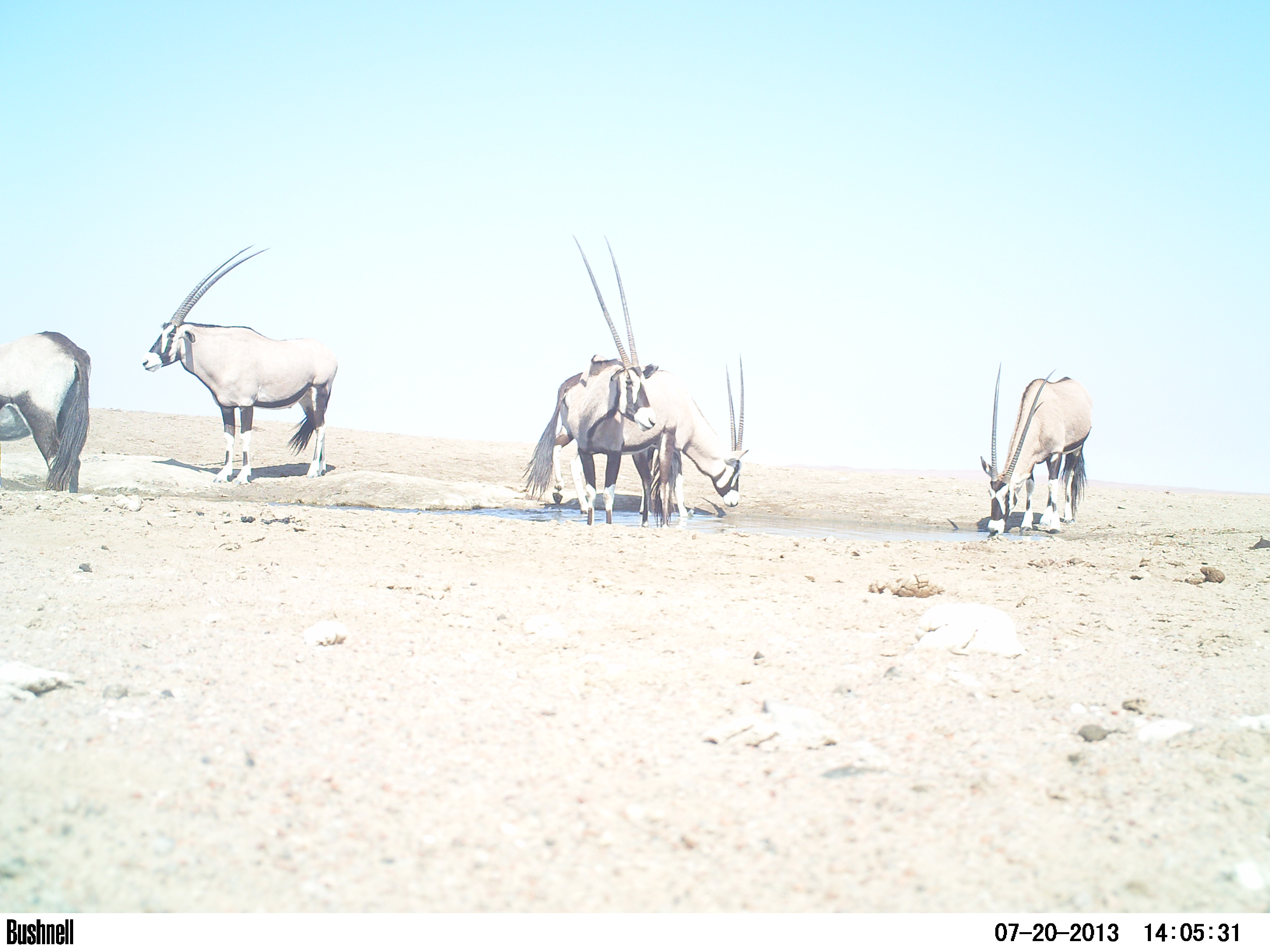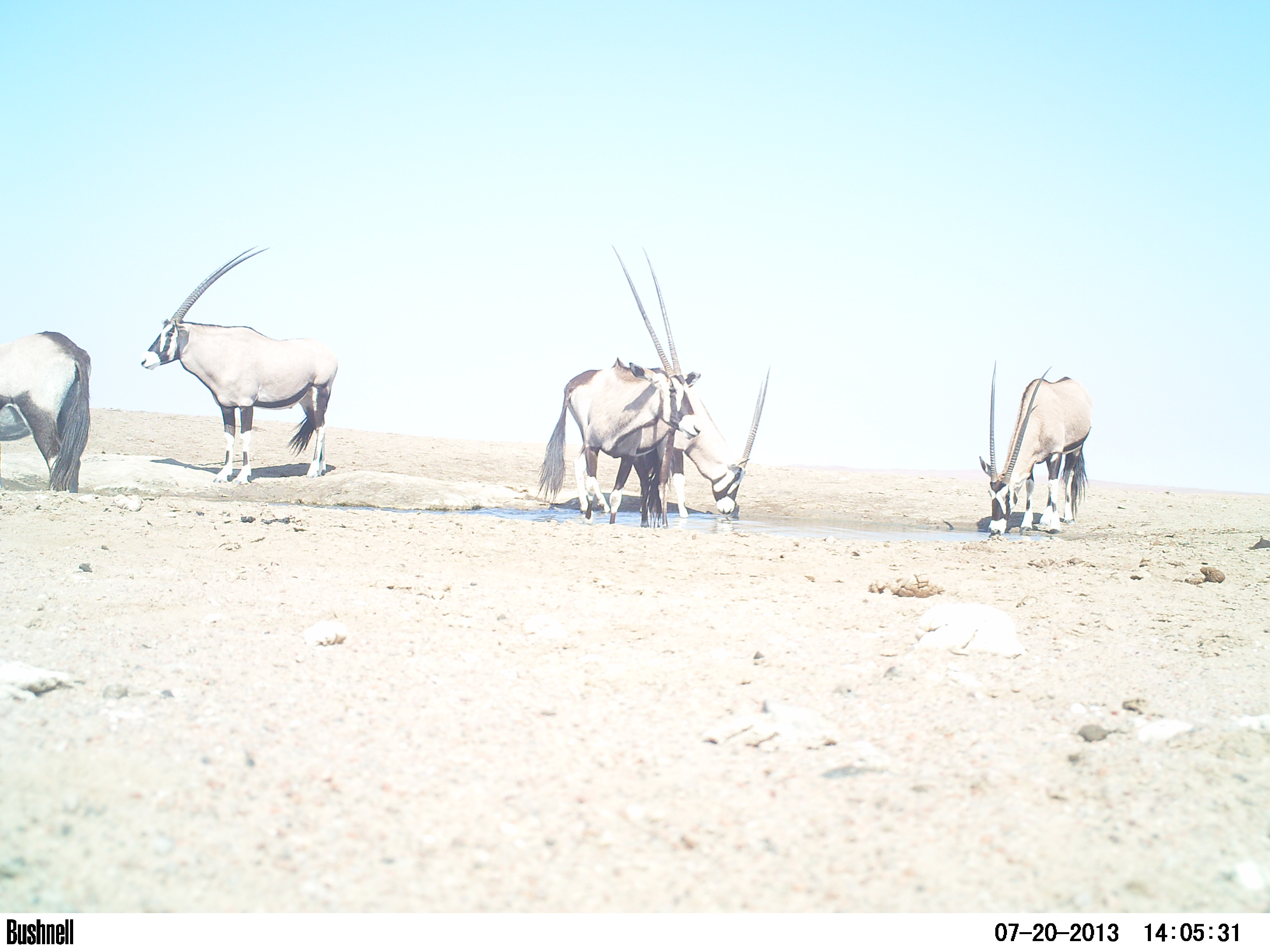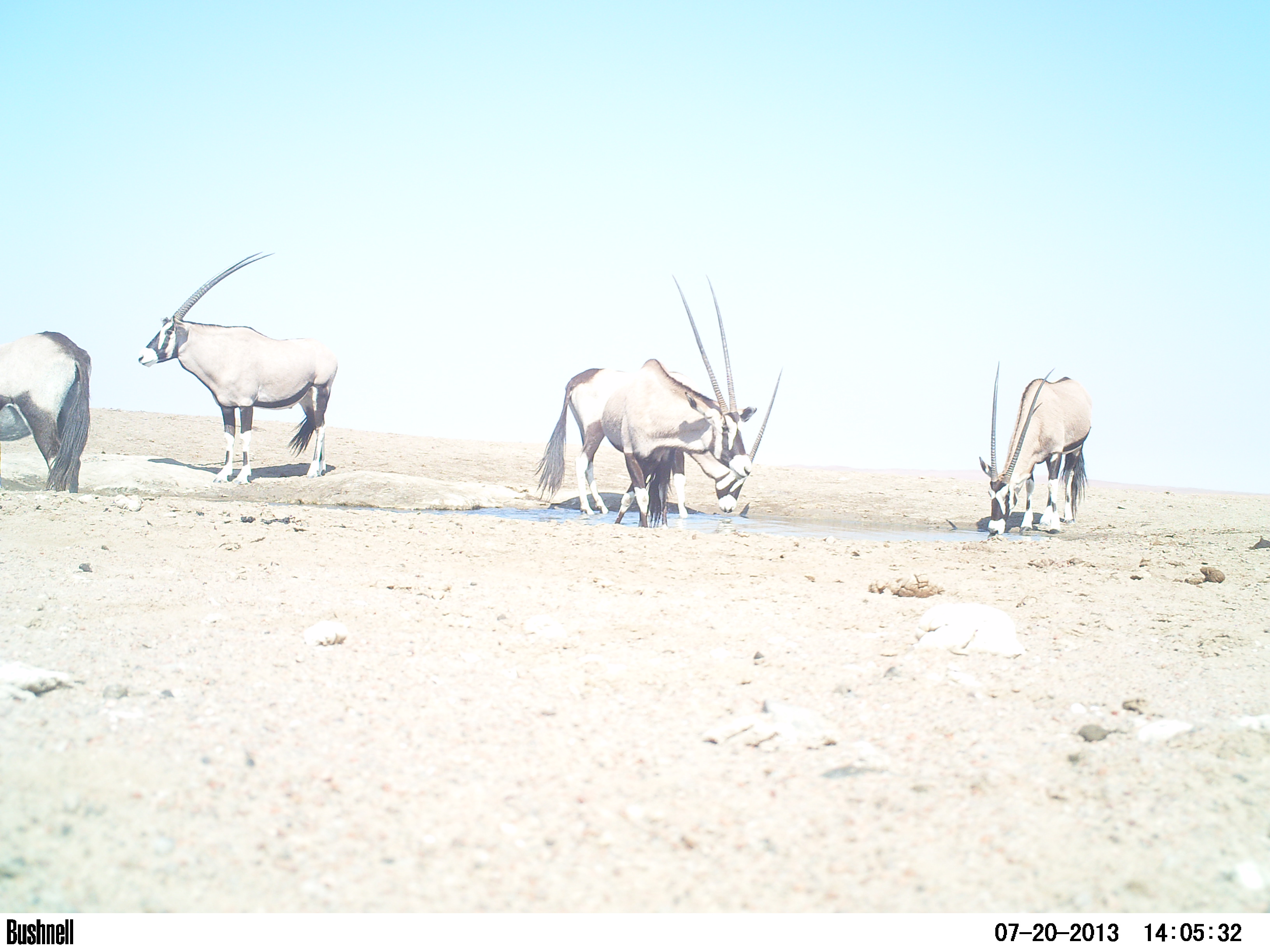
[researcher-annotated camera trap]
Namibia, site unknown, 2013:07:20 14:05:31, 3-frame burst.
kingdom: Animalia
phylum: Chordata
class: Mammalia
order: Artiodactyla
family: Bovidae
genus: Oryx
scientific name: Oryx gazella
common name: gemsbok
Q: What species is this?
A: Oryx gazella (gemsbok).